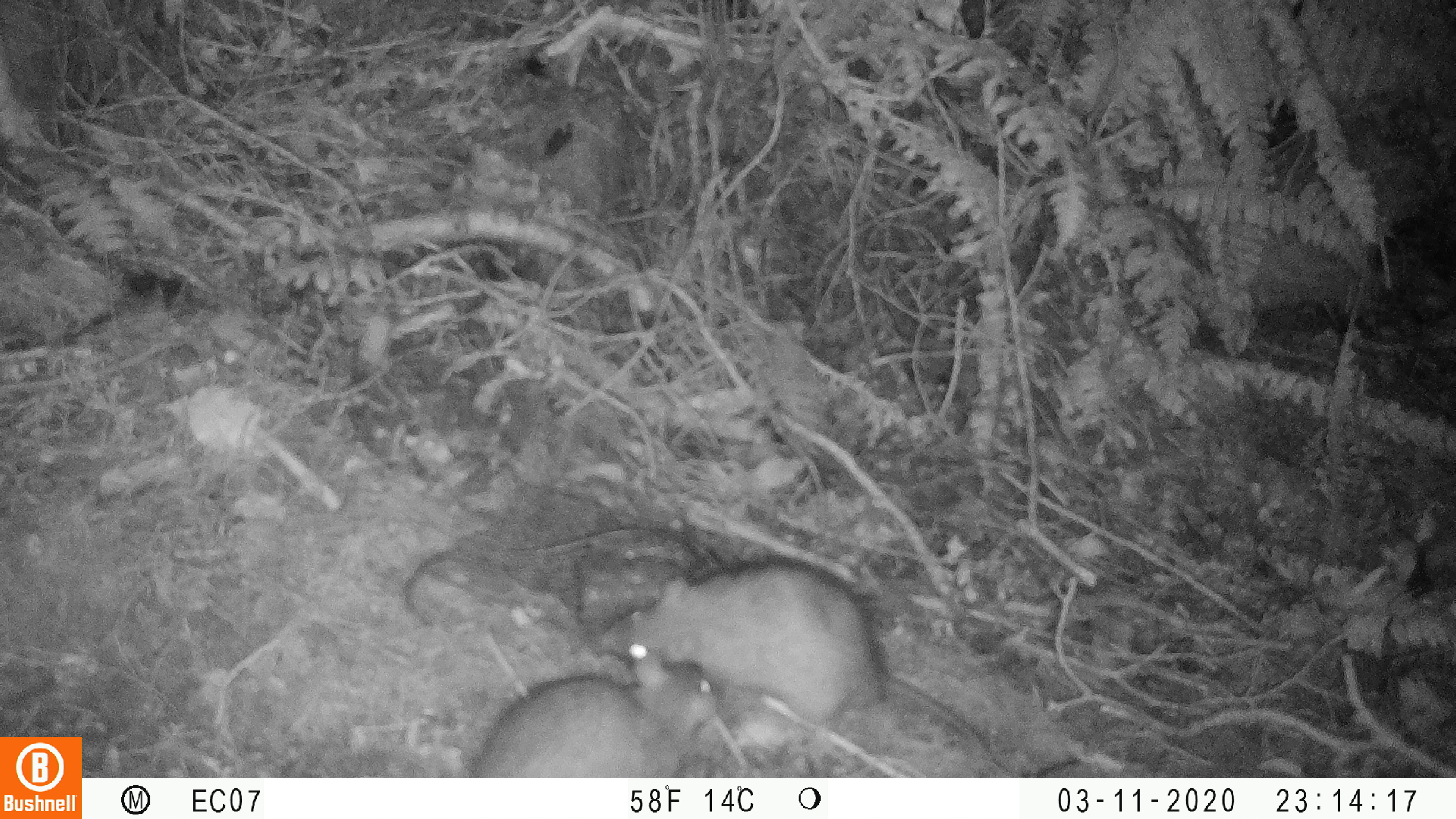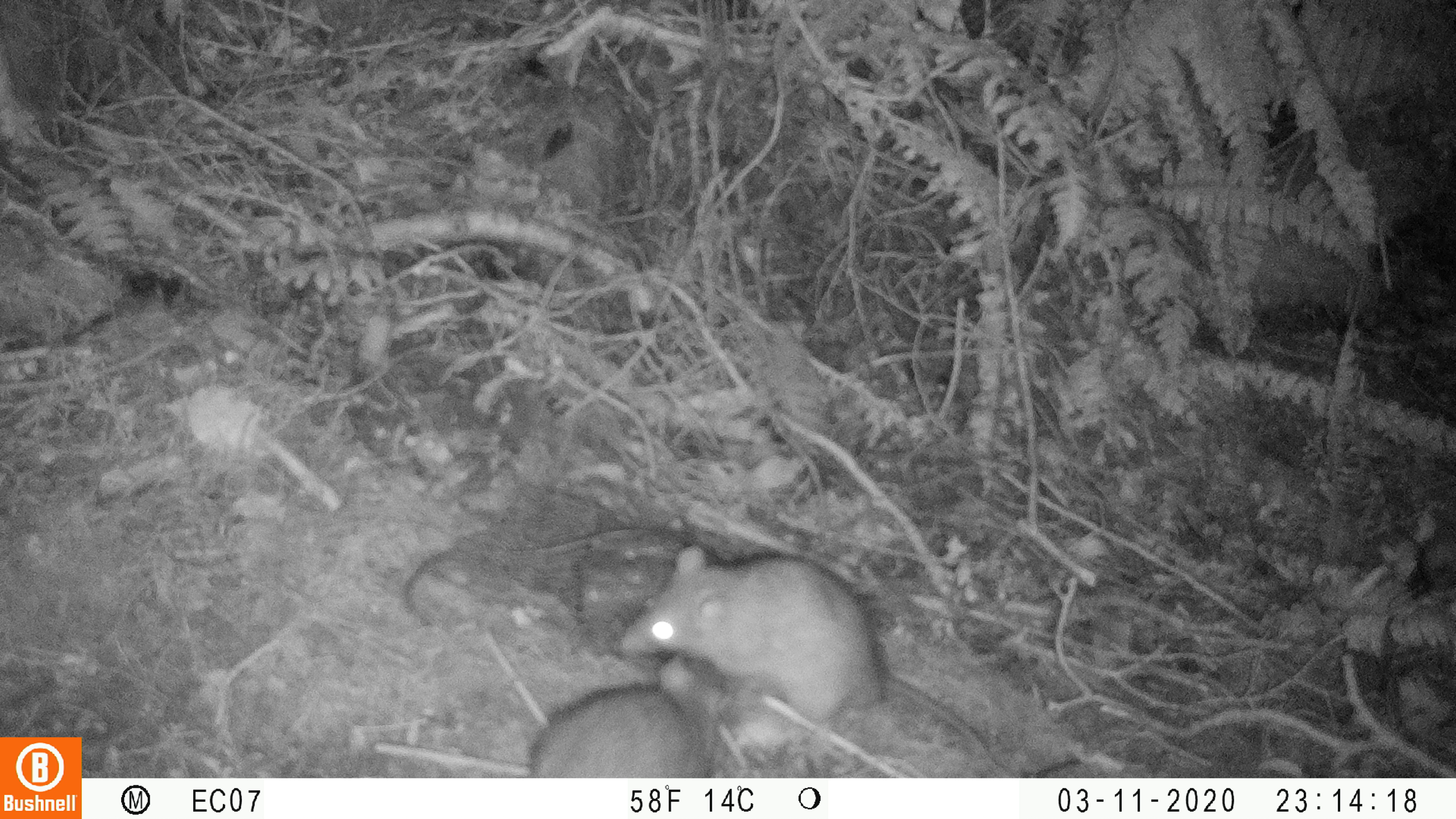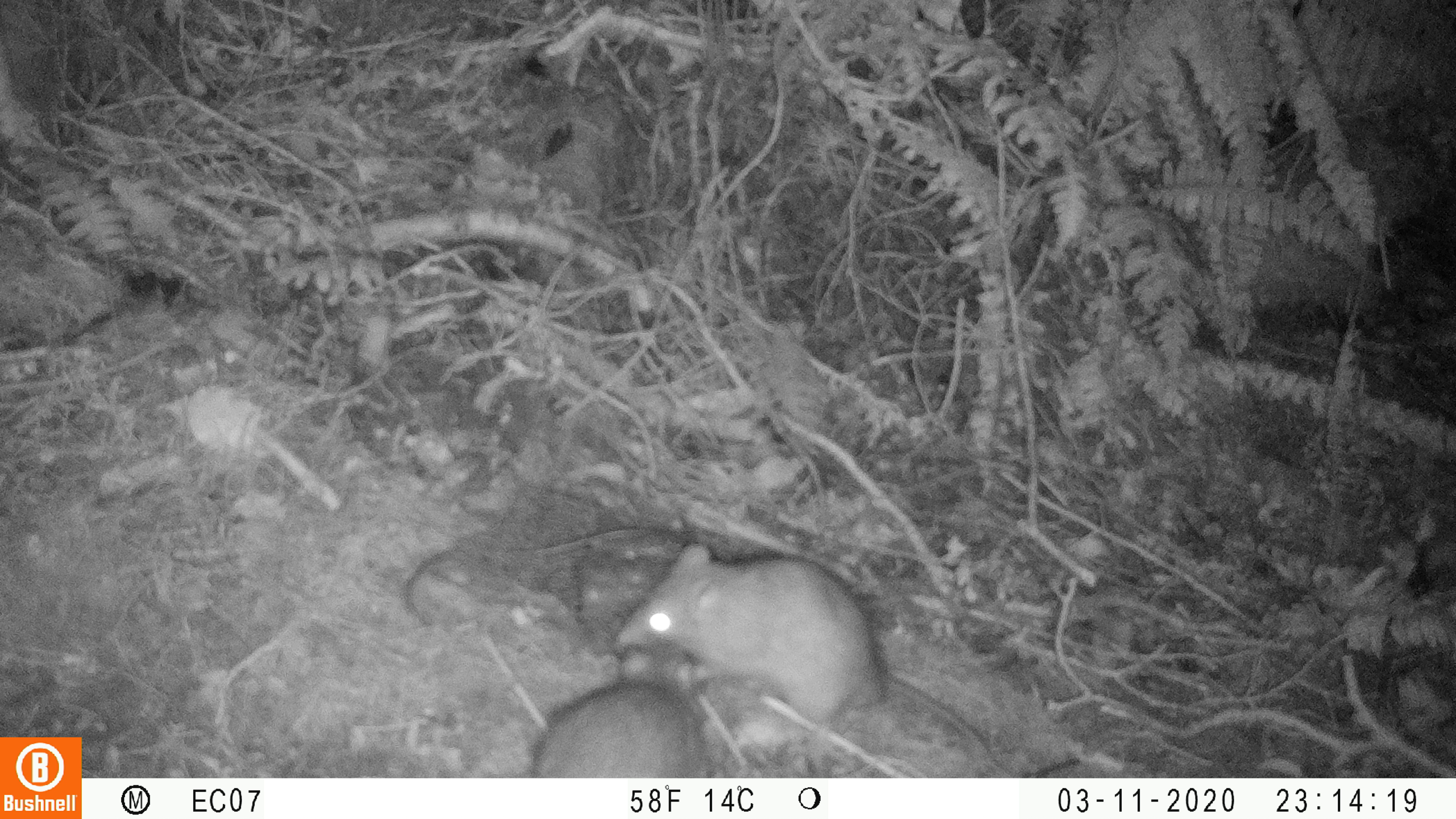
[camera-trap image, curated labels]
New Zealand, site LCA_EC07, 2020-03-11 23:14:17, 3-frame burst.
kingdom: Animalia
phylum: Chordata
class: Mammalia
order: Rodentia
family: Muridae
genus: Rattus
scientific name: Rattus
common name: rat